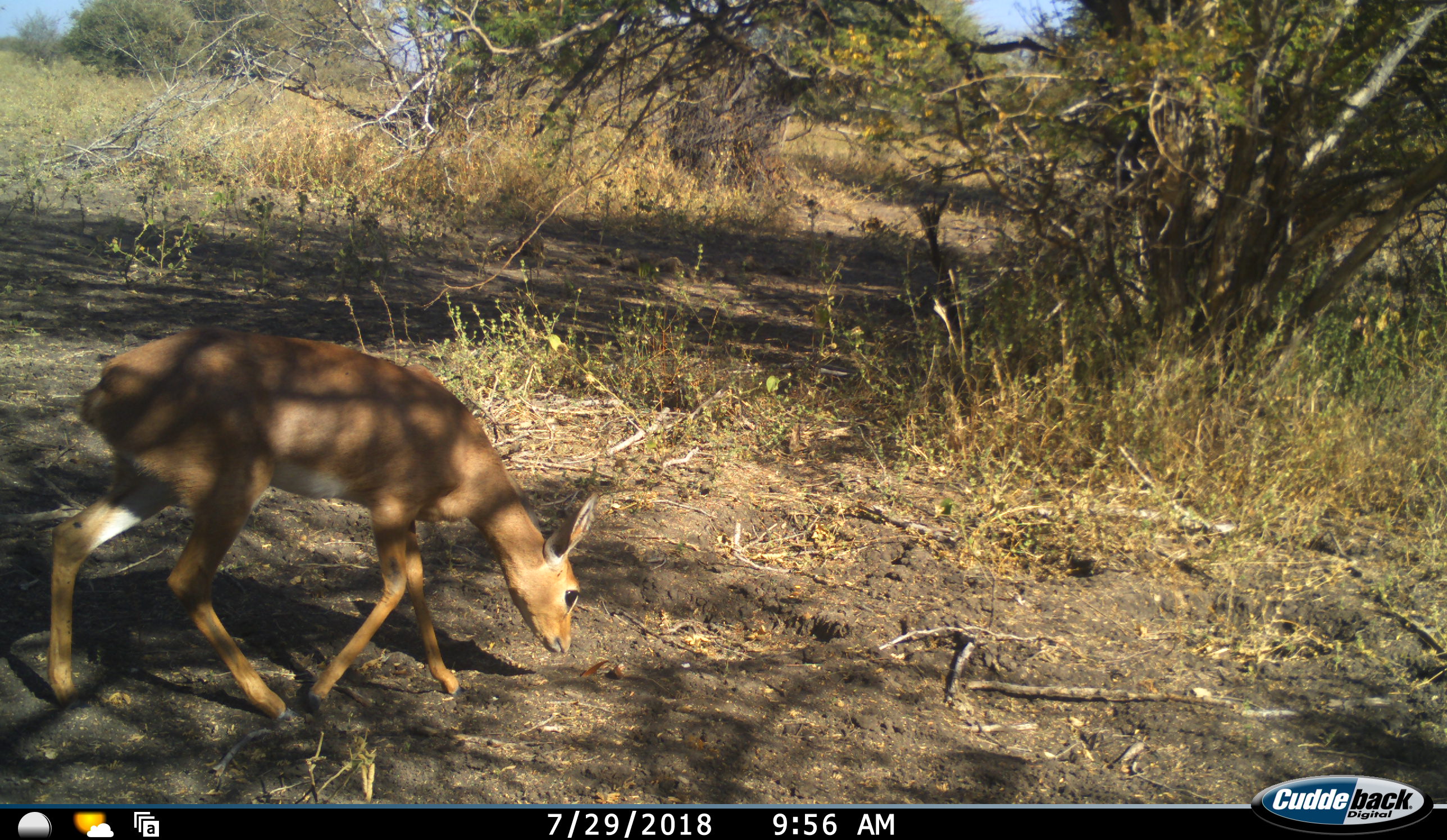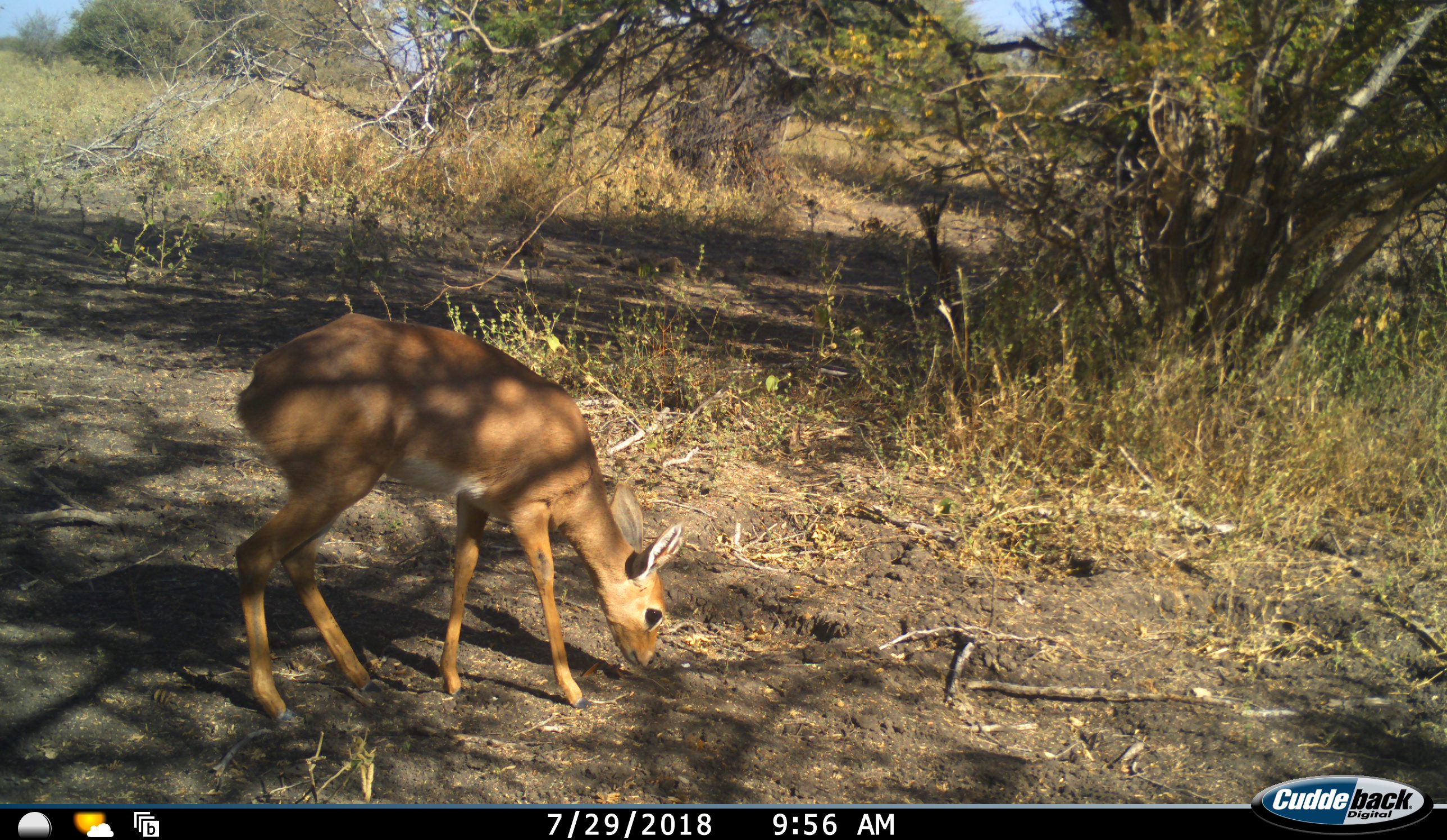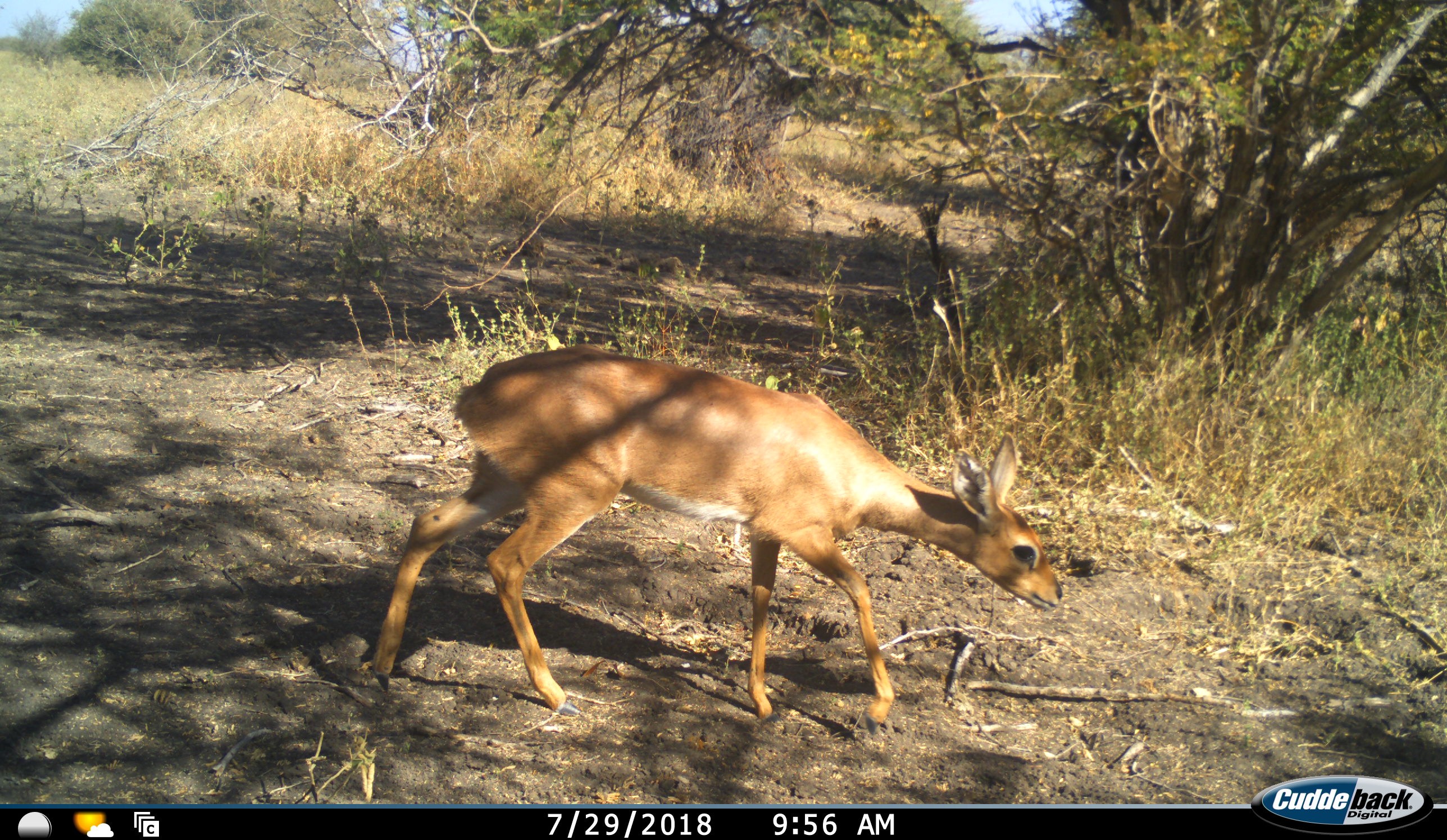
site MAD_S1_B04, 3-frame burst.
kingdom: Animalia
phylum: Chordata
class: Mammalia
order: Artiodactyla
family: Bovidae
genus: Raphicerus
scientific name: Raphicerus campestris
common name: steenbok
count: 1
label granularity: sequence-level